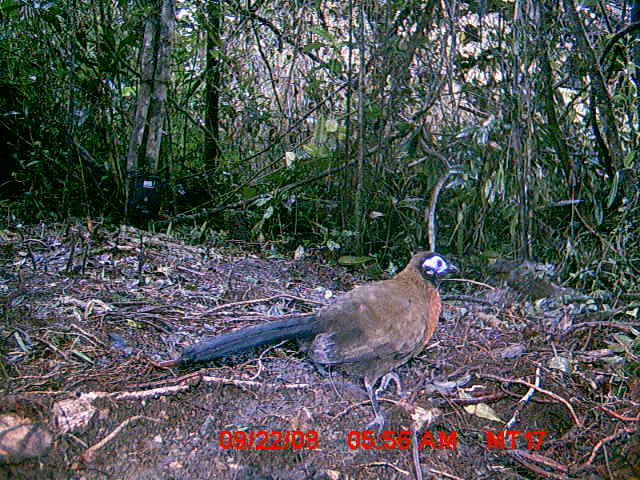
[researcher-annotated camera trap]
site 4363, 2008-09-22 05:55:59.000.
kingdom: Animalia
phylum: Chordata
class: Aves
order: Cuculiformes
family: Cuculidae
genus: Coua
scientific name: Coua serriana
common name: red-breasted coua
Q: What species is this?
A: Coua serriana (red-breasted coua).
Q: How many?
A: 1.